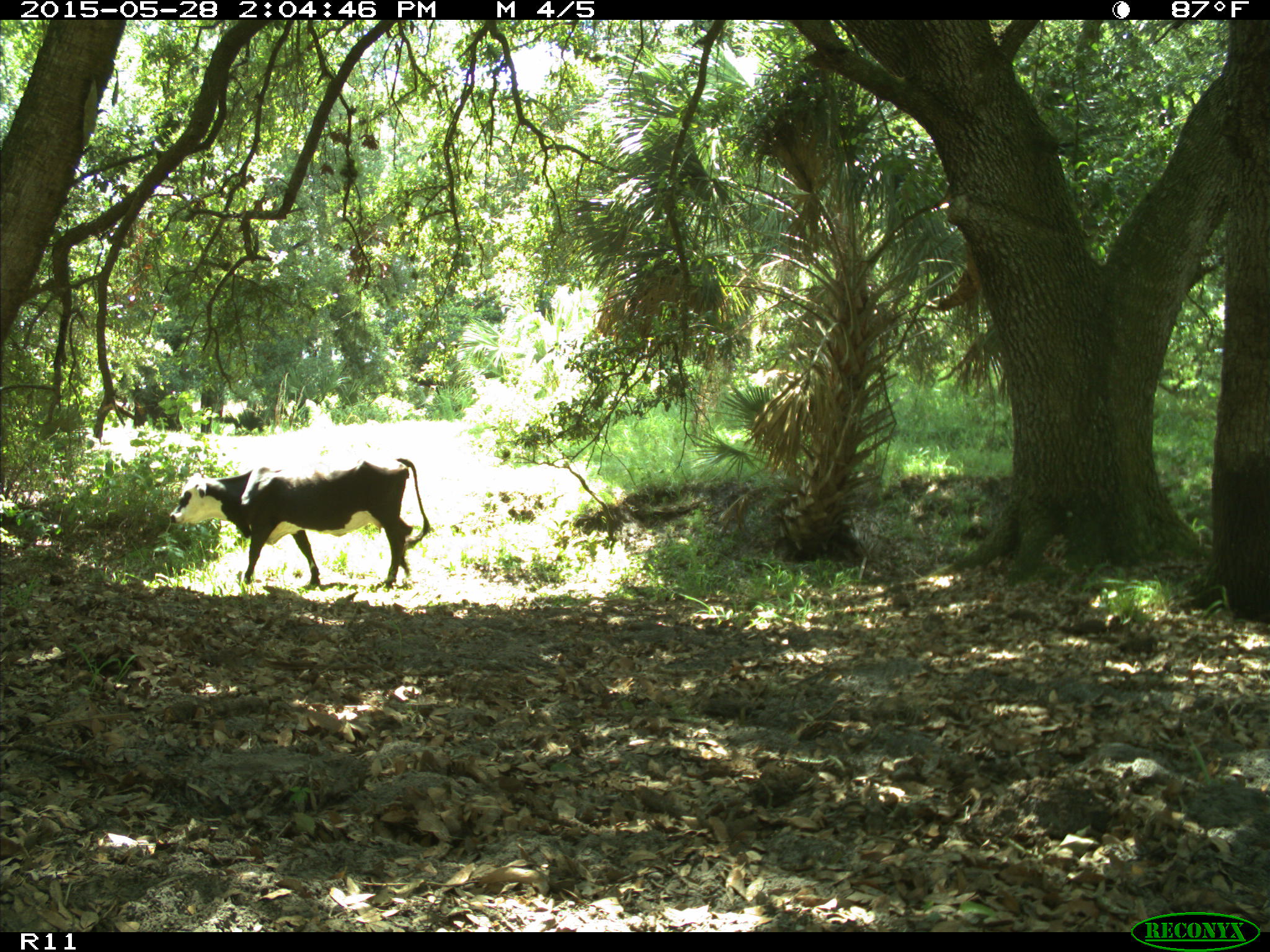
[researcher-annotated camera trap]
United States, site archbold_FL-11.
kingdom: Animalia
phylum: Chordata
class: Mammalia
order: Artiodactyla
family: Bovidae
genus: Bos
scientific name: Bos taurus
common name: domestic cow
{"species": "Bos taurus (domestic cow)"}